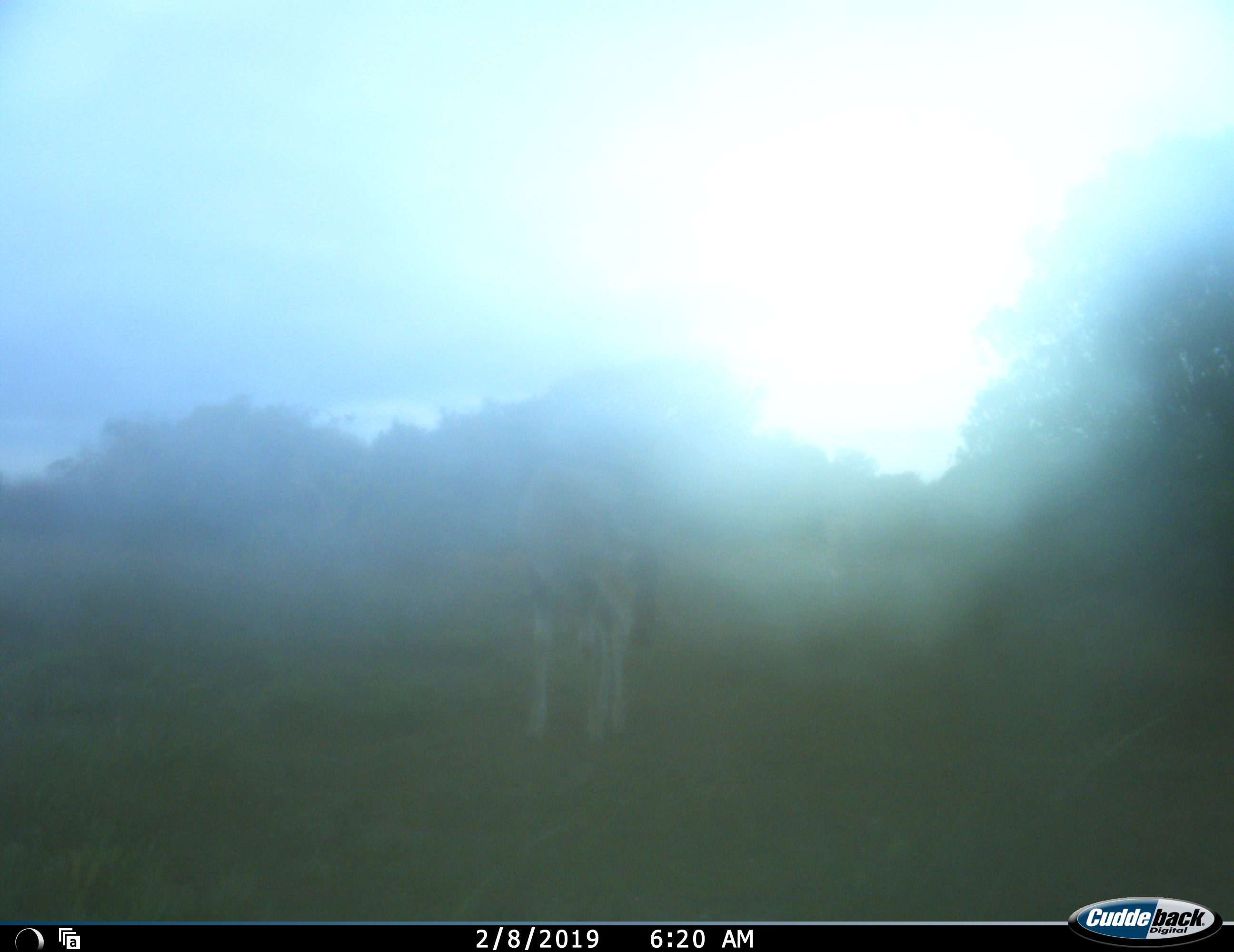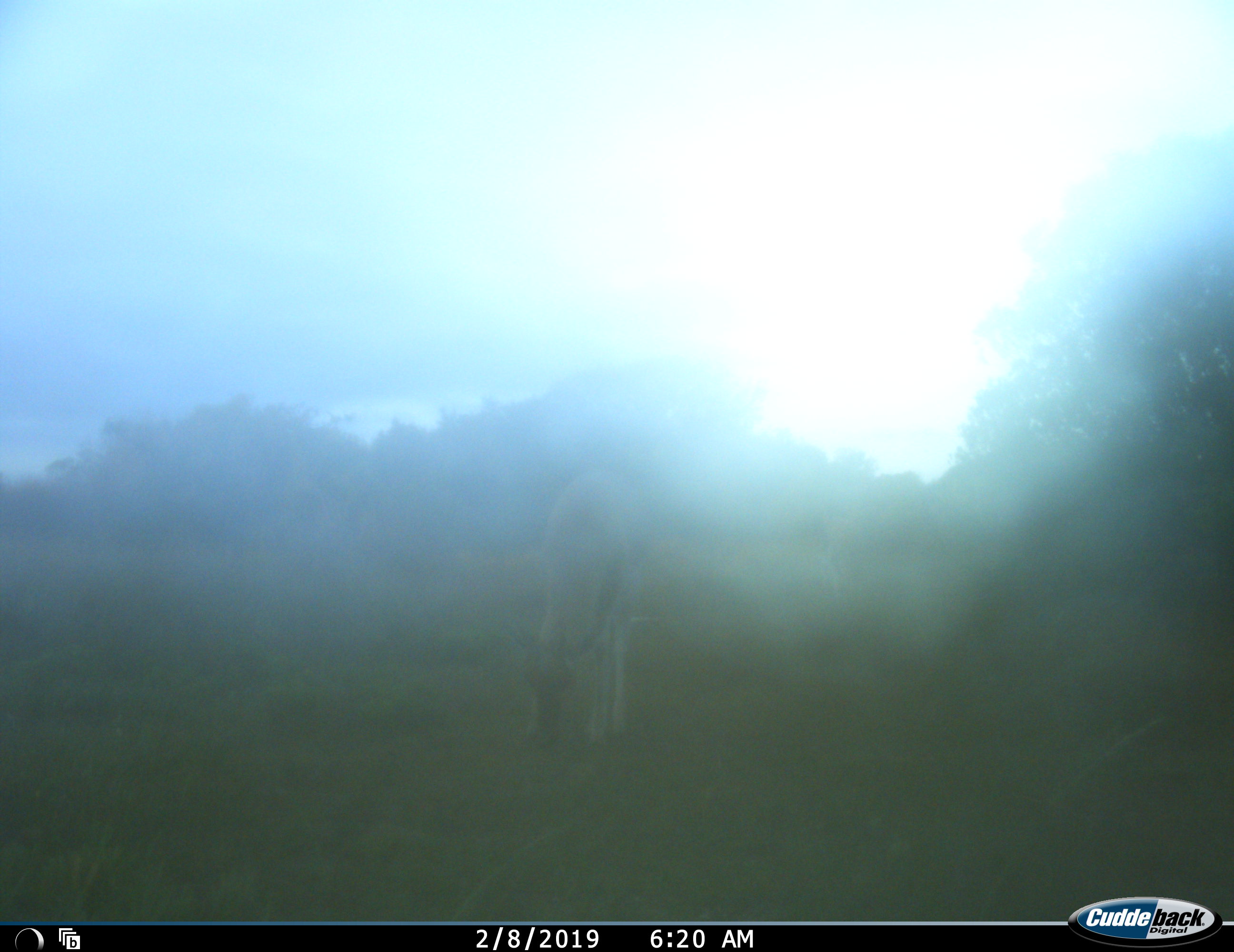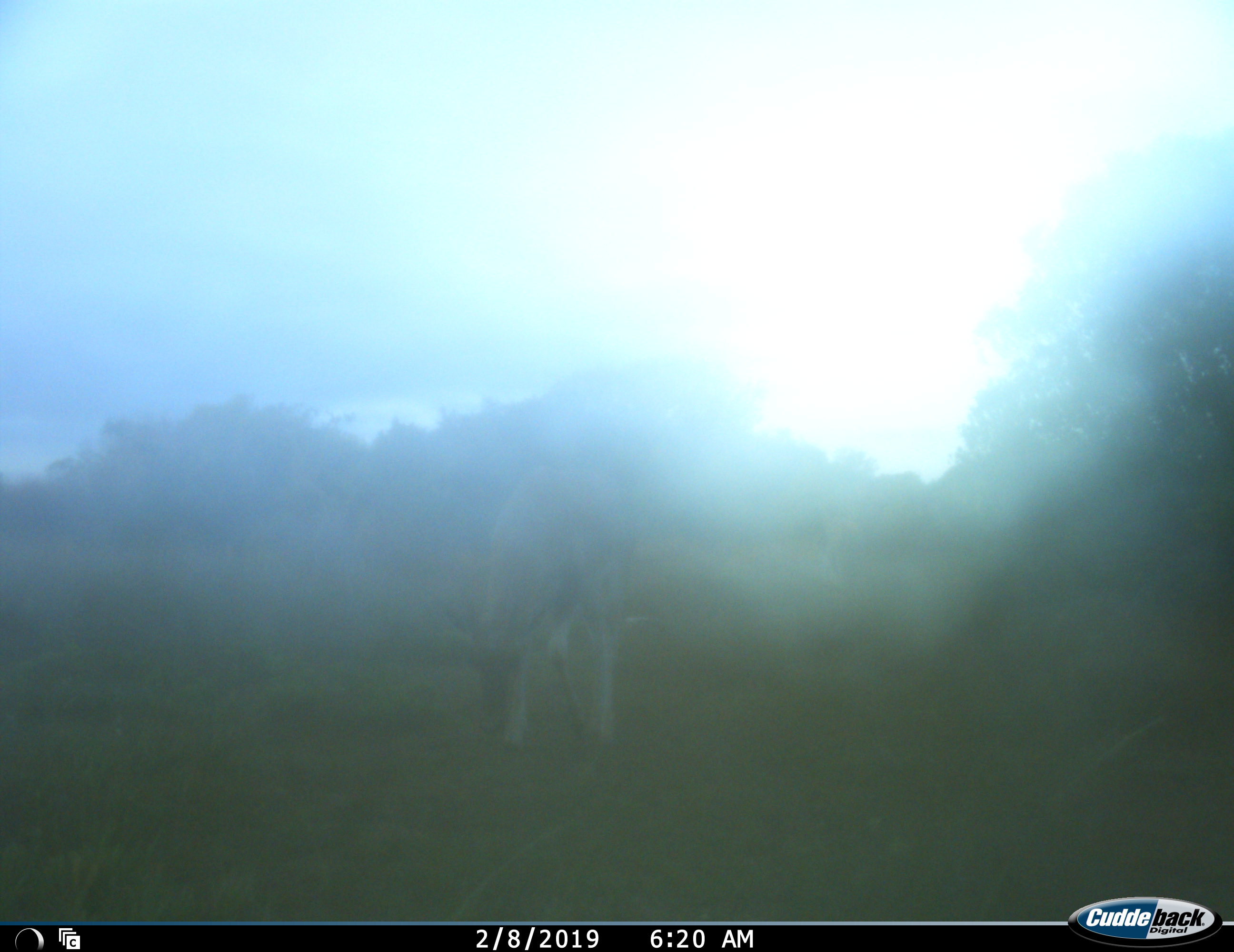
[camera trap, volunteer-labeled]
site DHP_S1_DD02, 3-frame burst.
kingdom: Animalia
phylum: Chordata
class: Mammalia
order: Artiodactyla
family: Bovidae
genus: Damaliscus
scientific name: Damaliscus pygargus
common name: bontebok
Bontebok (Damaliscus pygargus), count 1. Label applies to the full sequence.